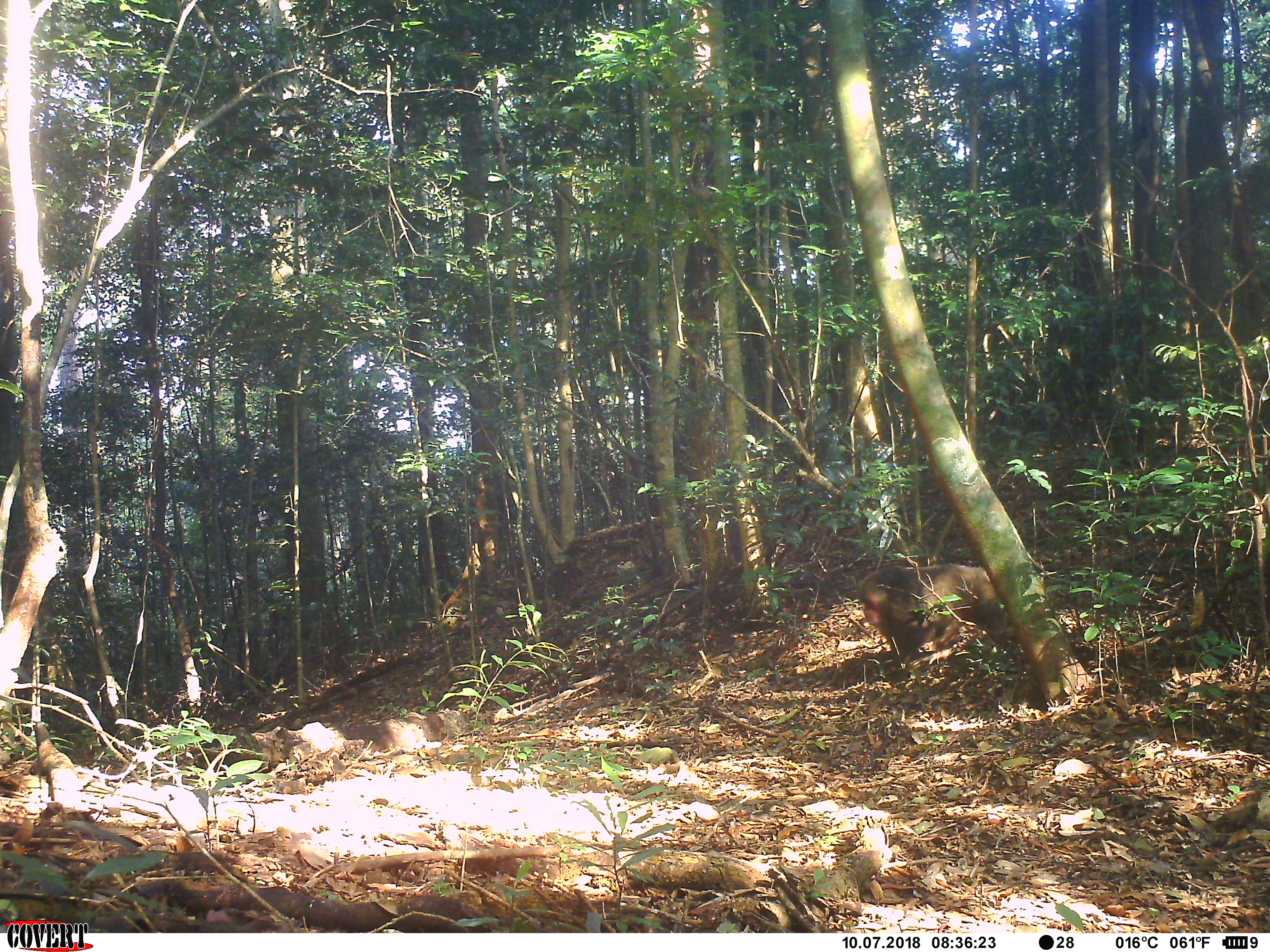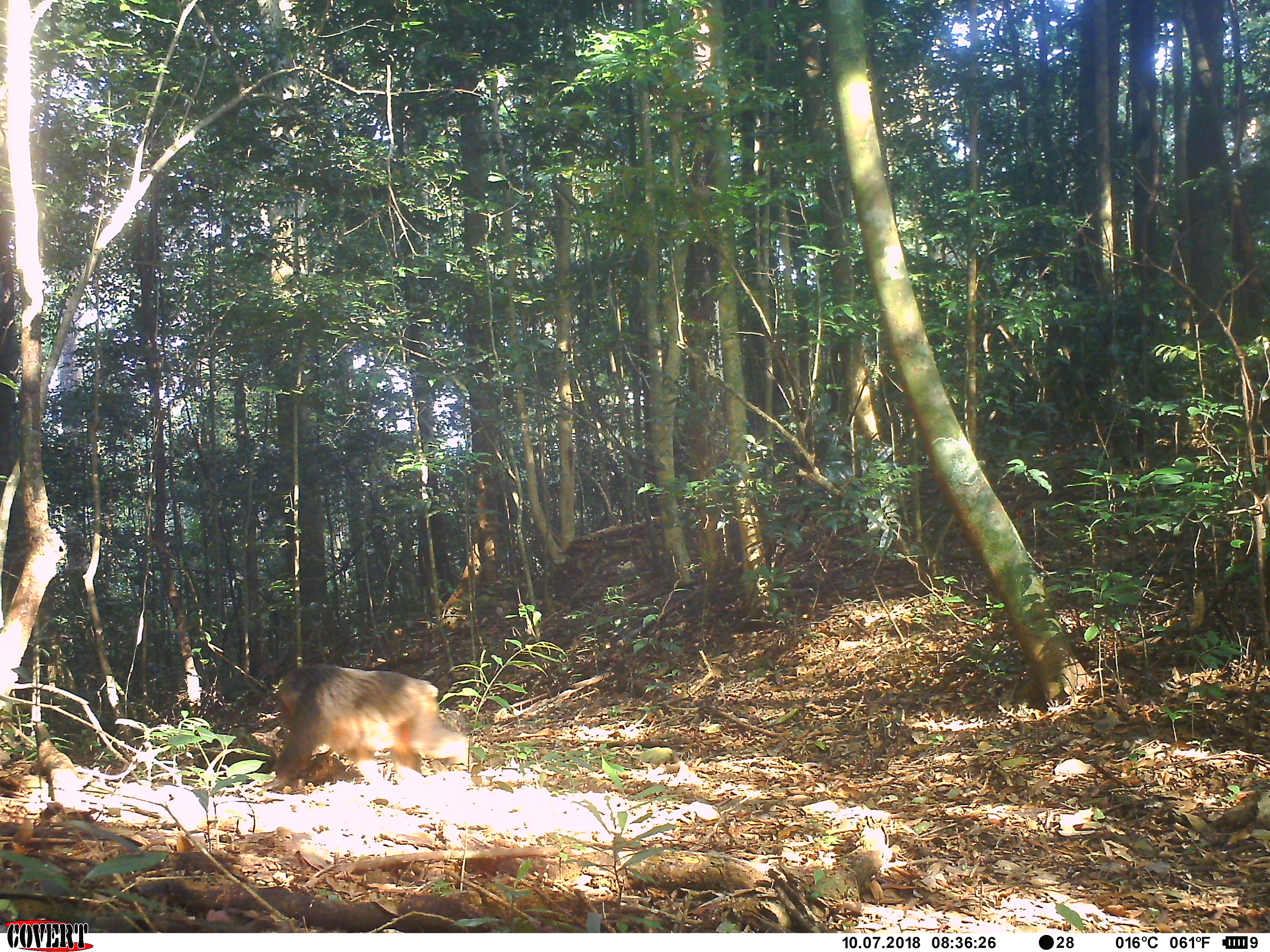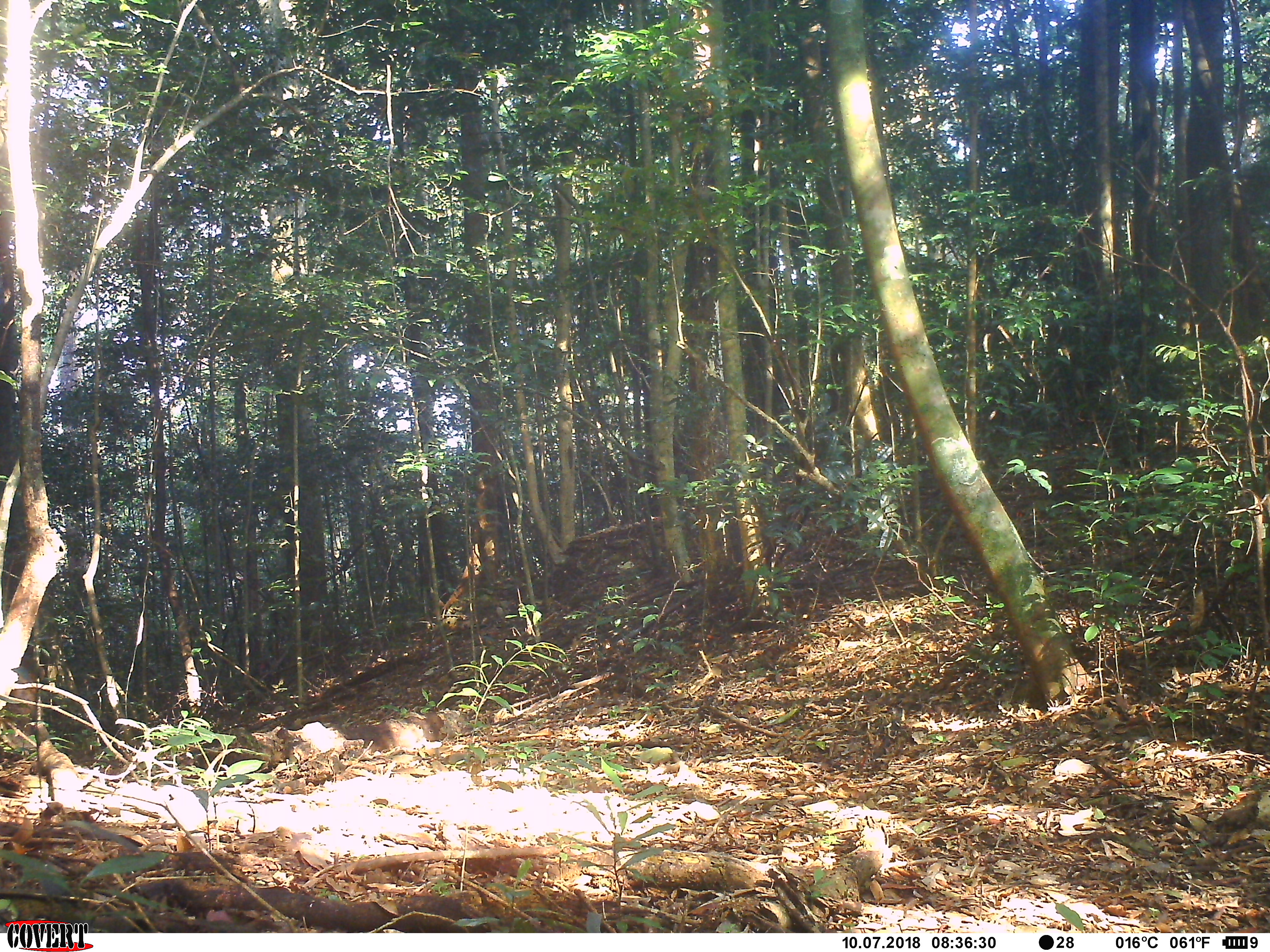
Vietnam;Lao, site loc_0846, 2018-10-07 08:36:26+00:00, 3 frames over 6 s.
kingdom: Animalia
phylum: Chordata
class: Mammalia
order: Primates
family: Cercopithecidae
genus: Macaca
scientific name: Macaca arctoides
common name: stump-tailed macaque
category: stump tailed macaque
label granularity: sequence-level